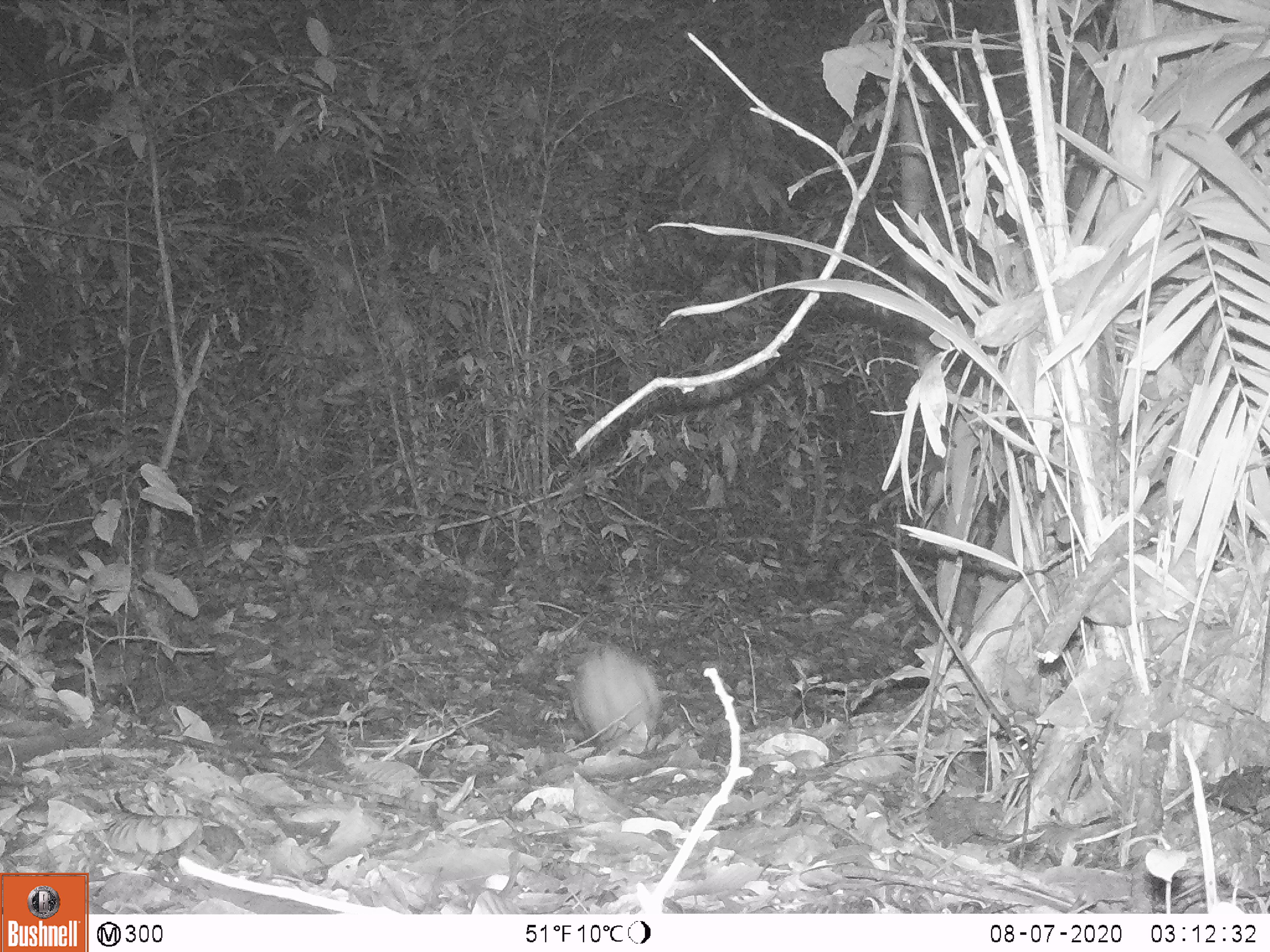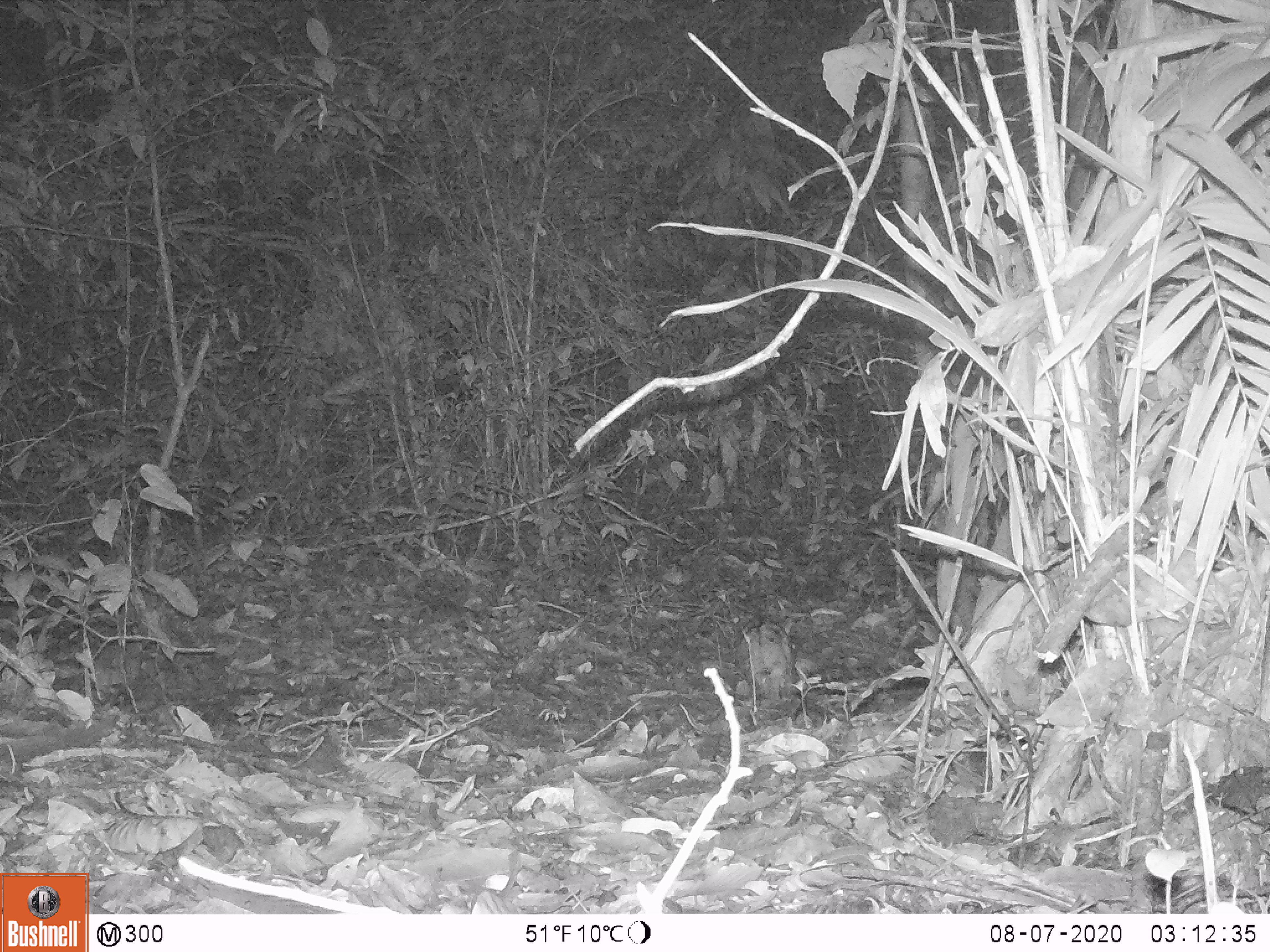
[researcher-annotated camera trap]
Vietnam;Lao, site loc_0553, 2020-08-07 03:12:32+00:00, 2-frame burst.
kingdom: Animalia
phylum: Chordata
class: Mammalia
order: Lagomorpha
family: Leporidae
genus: Nesolagus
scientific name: Nesolagus timminsi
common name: annamite striped rabbit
Annamite striped rabbit (Nesolagus timminsi). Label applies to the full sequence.